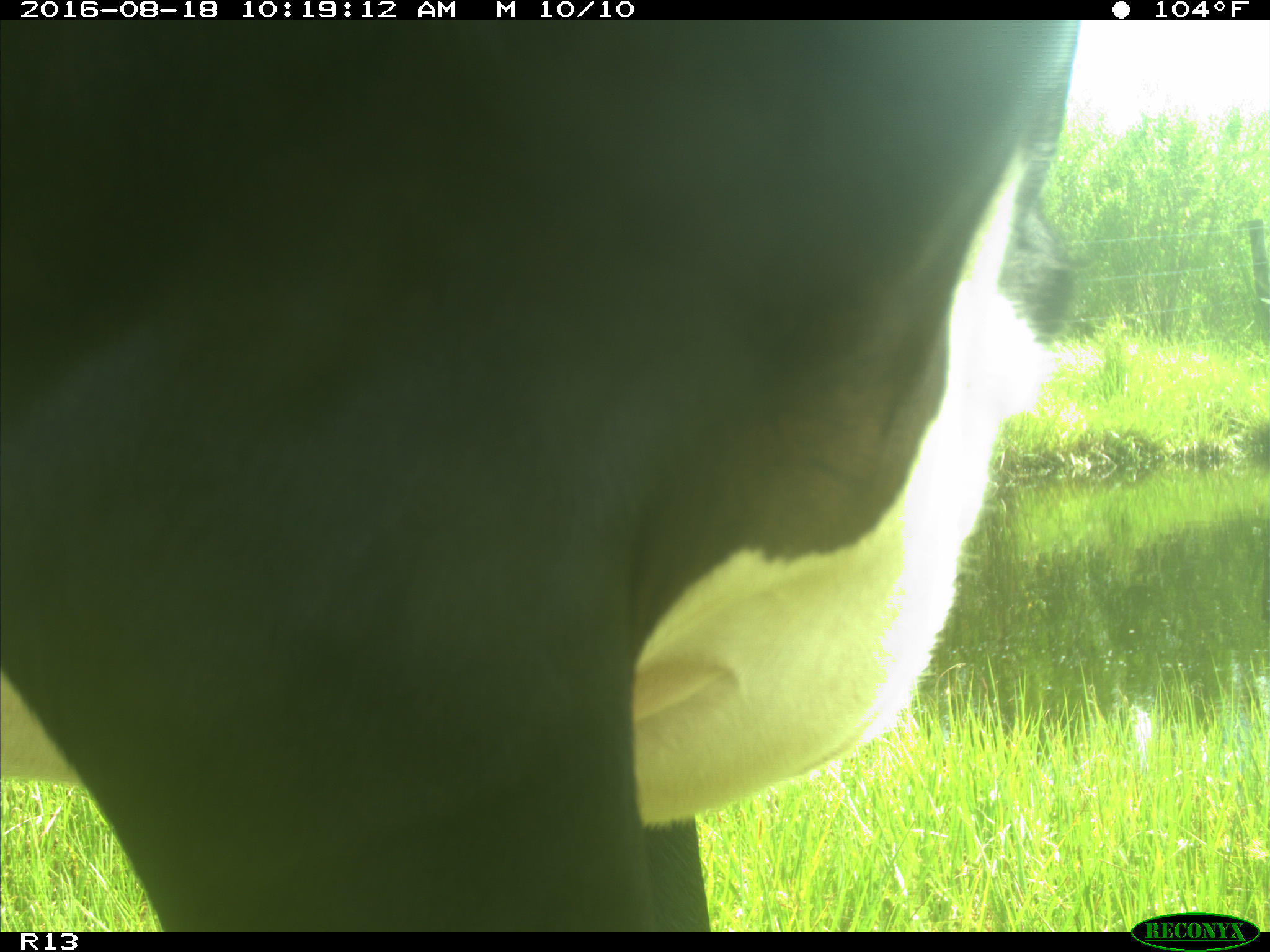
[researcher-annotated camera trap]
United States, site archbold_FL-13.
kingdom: Animalia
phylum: Chordata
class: Mammalia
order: Artiodactyla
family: Bovidae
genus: Bos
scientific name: Bos taurus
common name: domestic cow